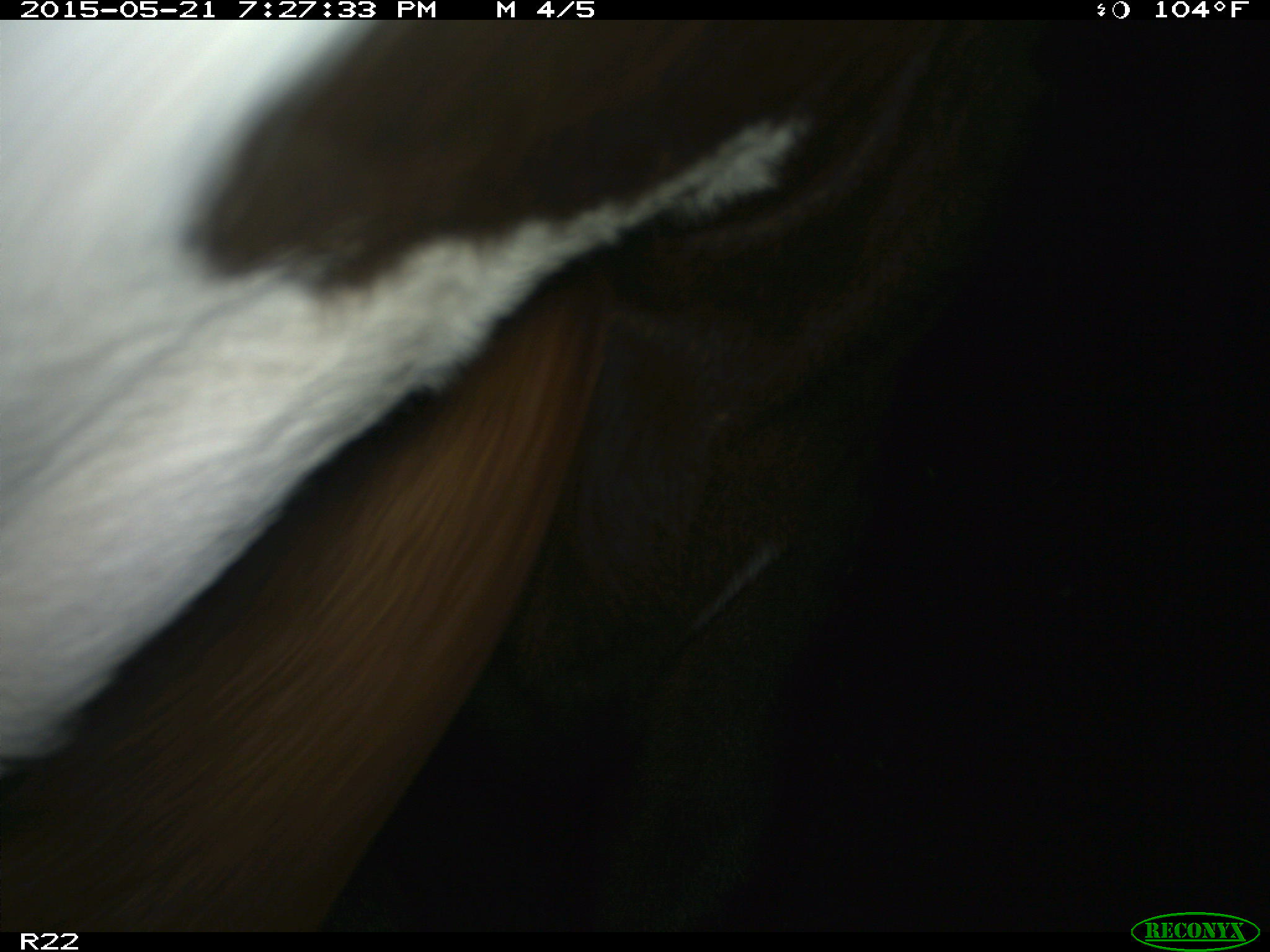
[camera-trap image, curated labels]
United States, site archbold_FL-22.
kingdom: Animalia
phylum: Chordata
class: Mammalia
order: Artiodactyla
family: Bovidae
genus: Bos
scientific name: Bos taurus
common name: domestic cow